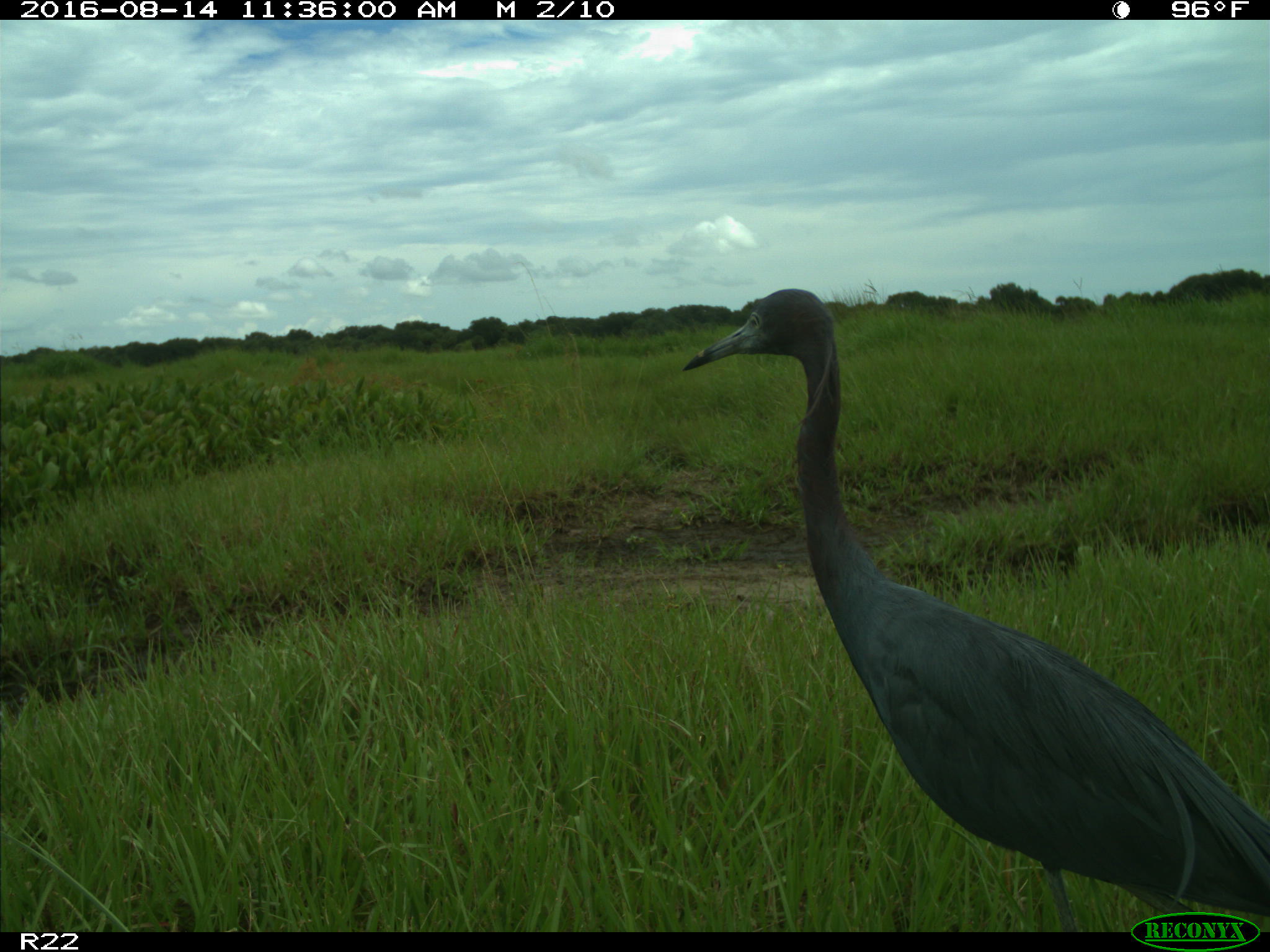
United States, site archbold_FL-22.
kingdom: Animalia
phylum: Chordata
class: Aves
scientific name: Aves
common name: birds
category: unidentified bird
Unidentified bird (birds) (Aves).